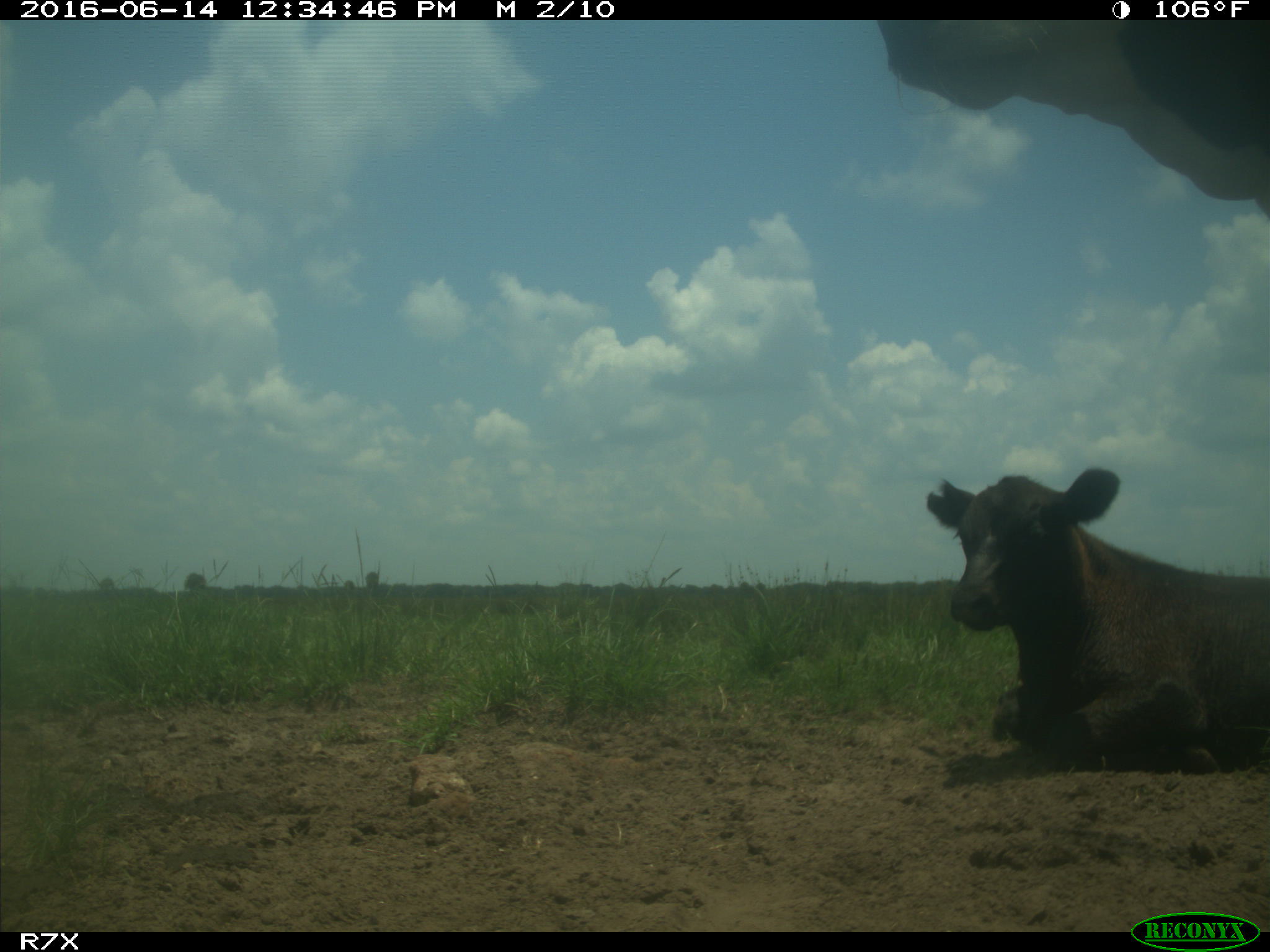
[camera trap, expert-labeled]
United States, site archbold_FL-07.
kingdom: Animalia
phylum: Chordata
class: Mammalia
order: Artiodactyla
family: Bovidae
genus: Bos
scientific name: Bos taurus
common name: domestic cow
Bos taurus (domestic cow).